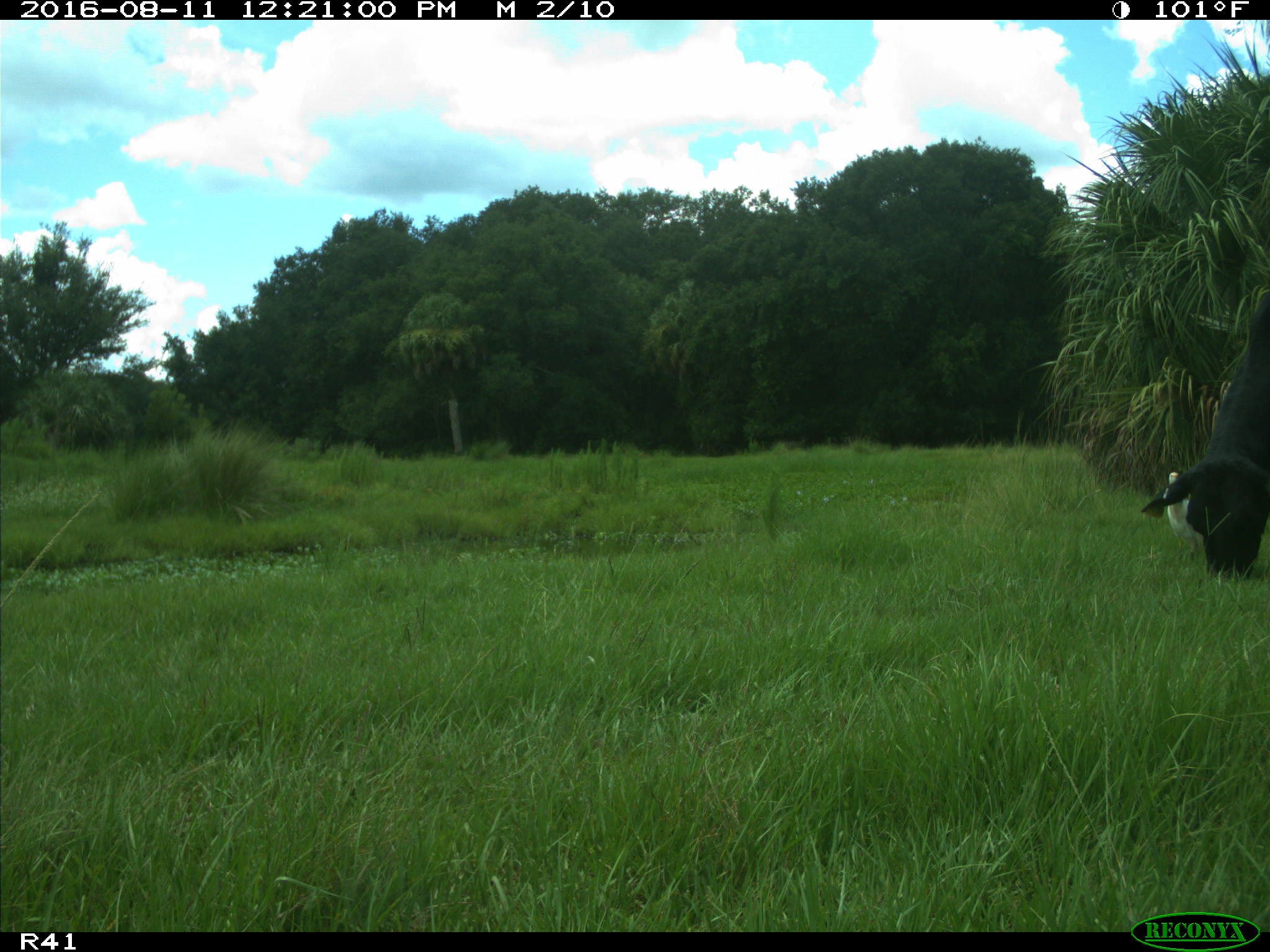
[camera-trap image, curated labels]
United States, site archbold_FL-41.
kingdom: Animalia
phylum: Chordata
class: Mammalia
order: Artiodactyla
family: Bovidae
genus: Bos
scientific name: Bos taurus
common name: domestic cow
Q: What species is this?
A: Bos taurus (domestic cow).